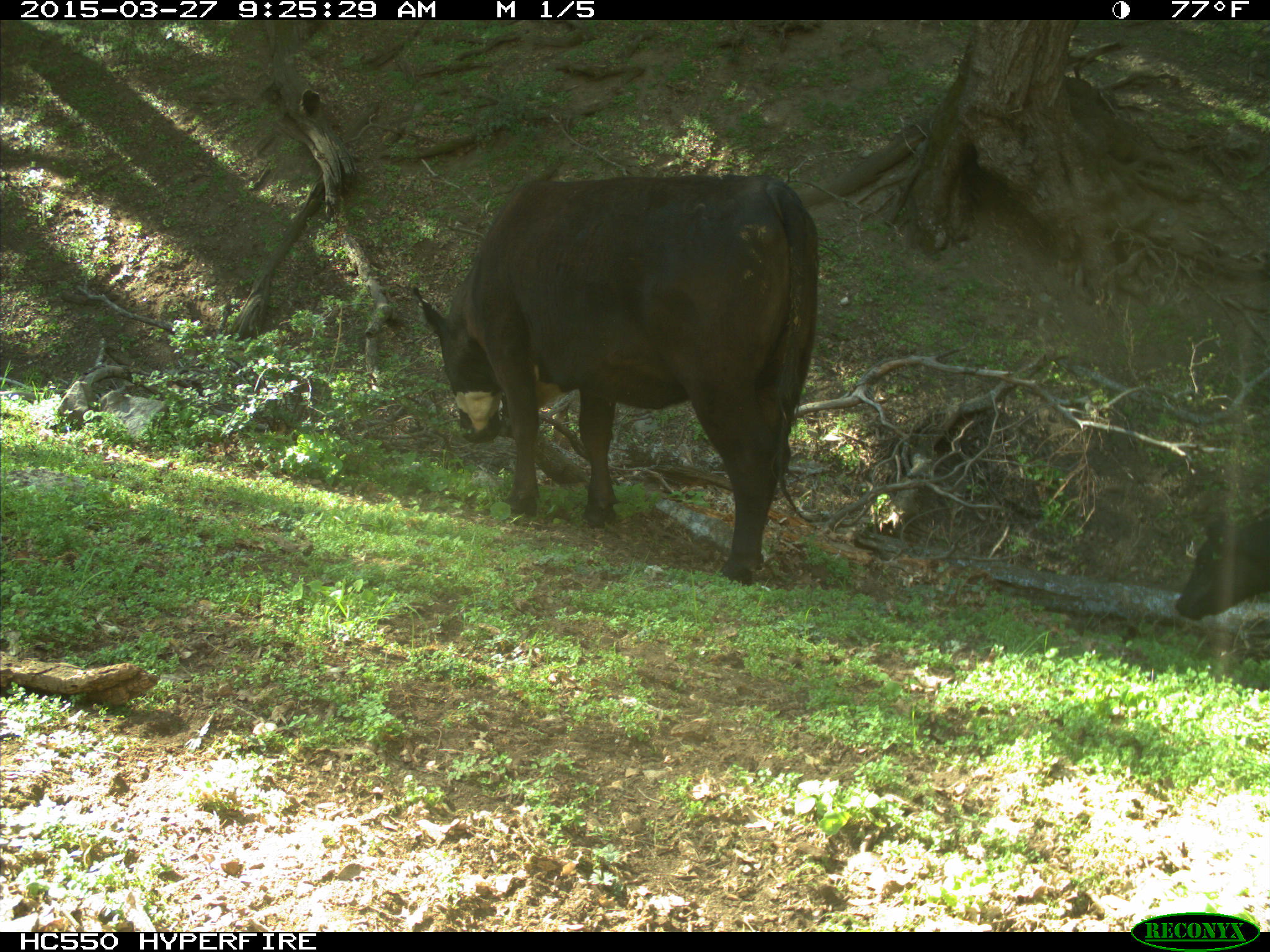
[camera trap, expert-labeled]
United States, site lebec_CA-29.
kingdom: Animalia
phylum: Chordata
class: Mammalia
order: Artiodactyla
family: Bovidae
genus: Bos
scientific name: Bos taurus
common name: domestic cow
Bos taurus (domestic cow).